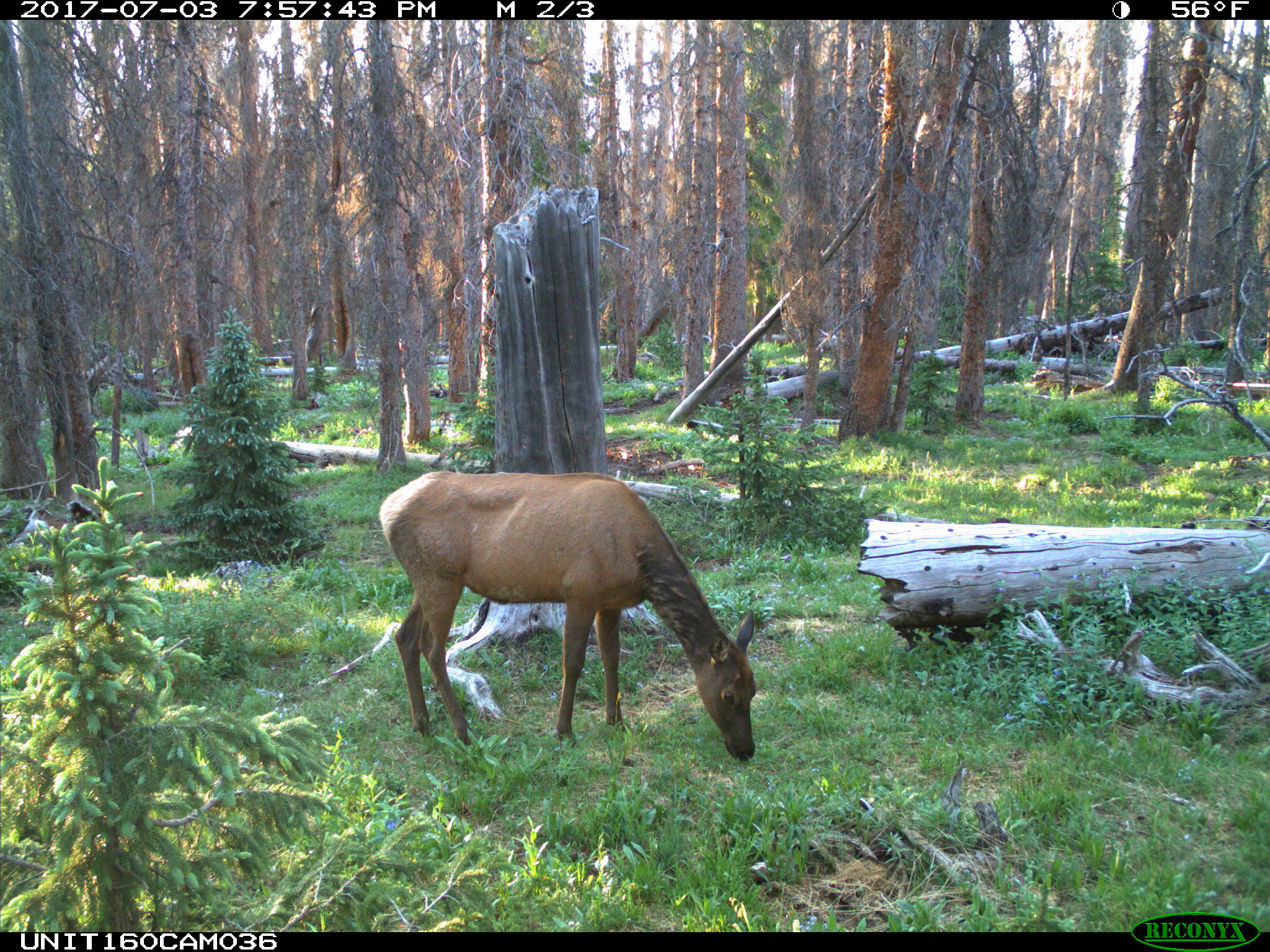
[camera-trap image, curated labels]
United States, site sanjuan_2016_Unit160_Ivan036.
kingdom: Animalia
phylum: Chordata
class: Mammalia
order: Artiodactyla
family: Cervidae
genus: Cervus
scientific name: Cervus elaphus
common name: red deer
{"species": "Cervus elaphus (red deer)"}